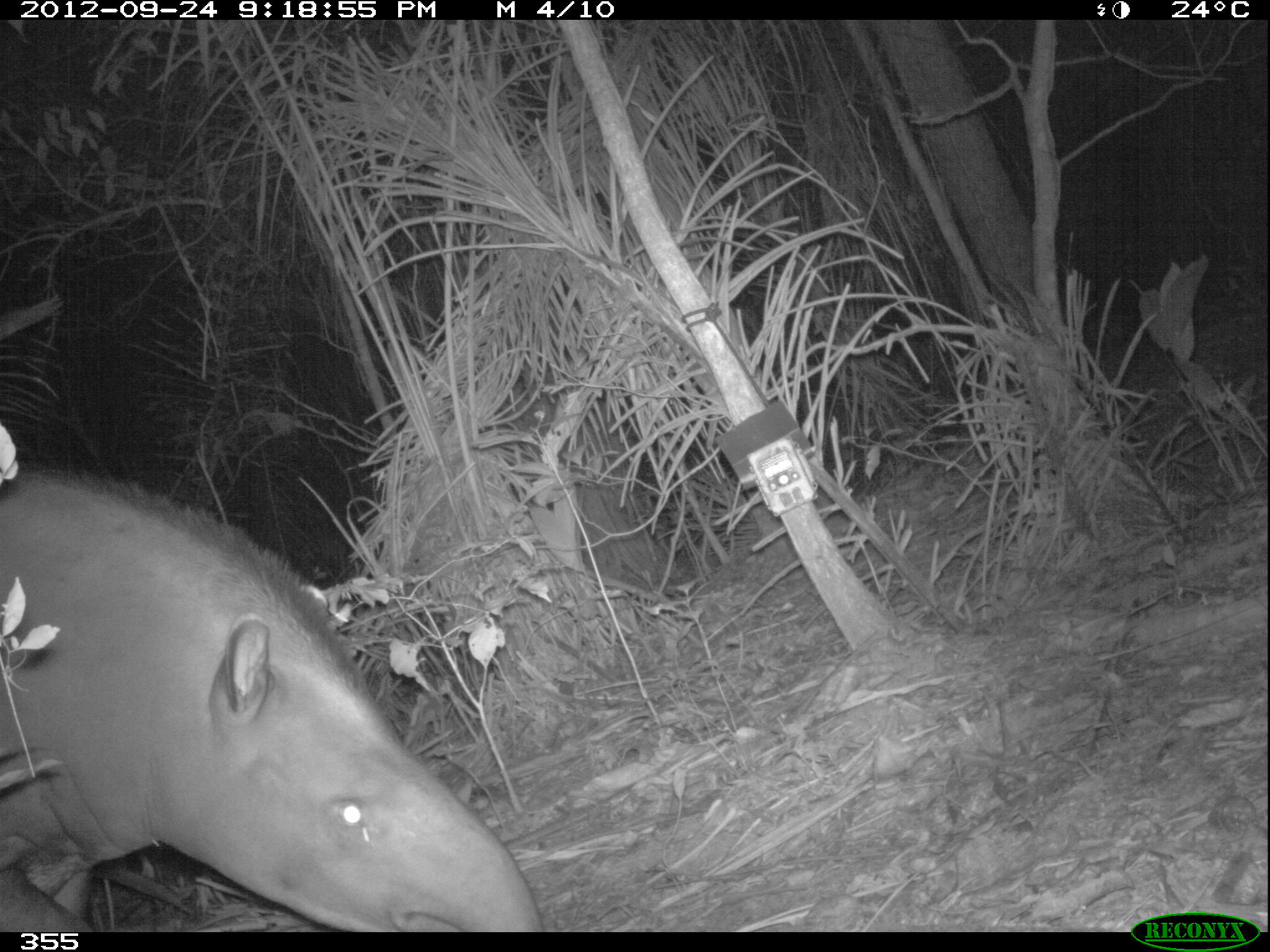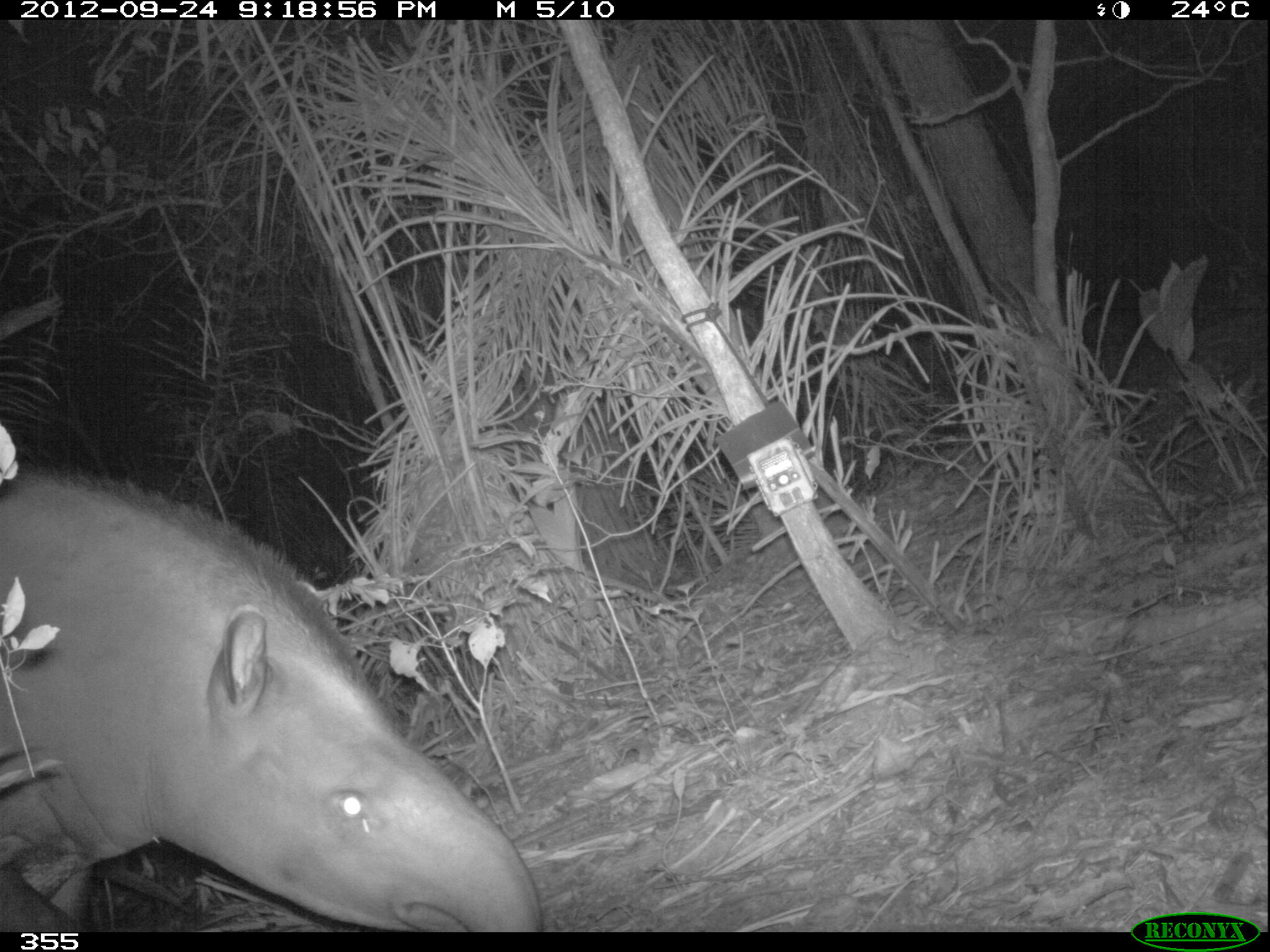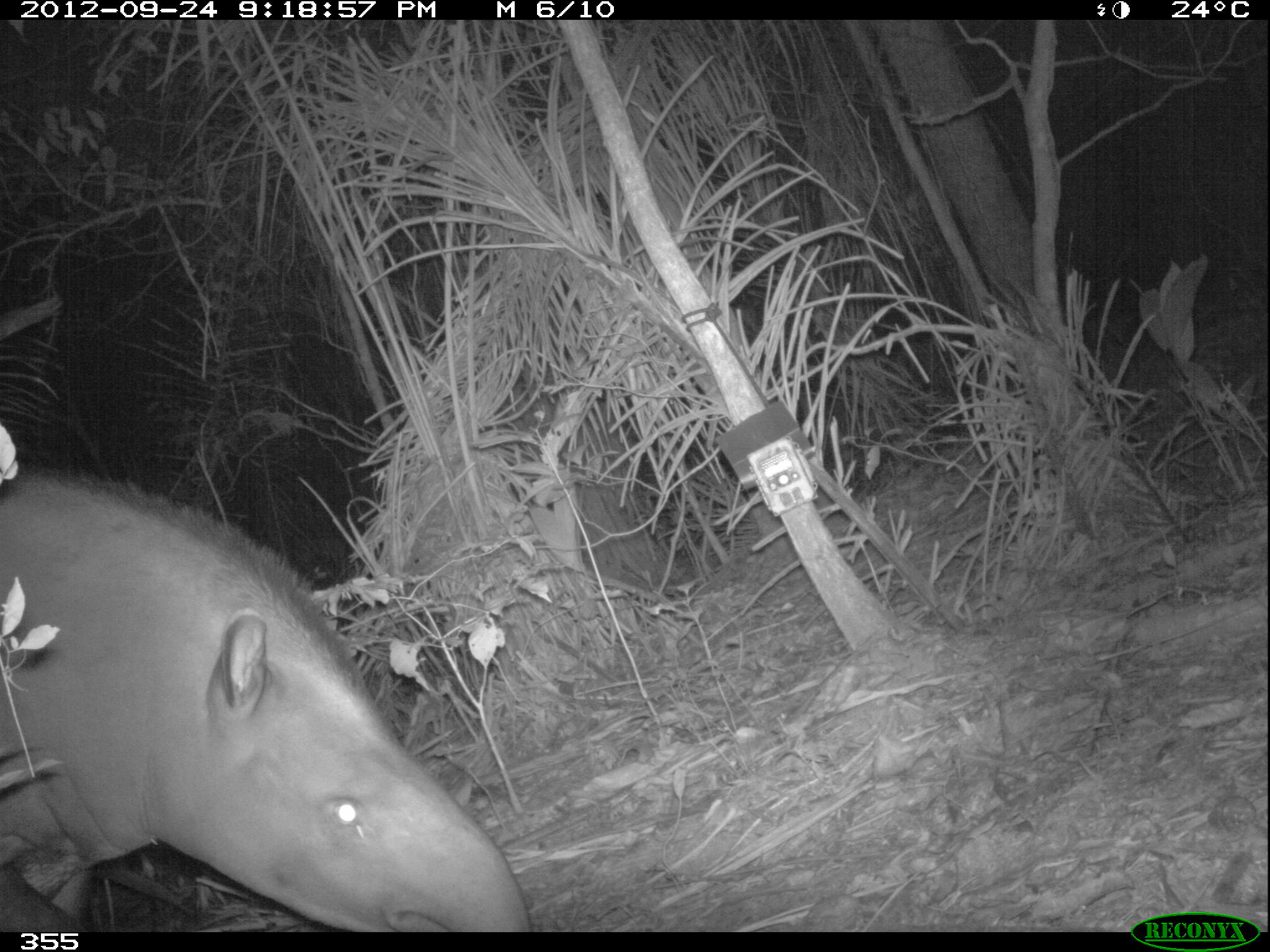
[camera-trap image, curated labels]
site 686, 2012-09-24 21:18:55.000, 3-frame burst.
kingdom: Animalia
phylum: Chordata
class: Mammalia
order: Perissodactyla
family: Tapiridae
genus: Tapirus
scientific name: Tapirus terrestris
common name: south american tapir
Tapirus terrestris (south american tapir).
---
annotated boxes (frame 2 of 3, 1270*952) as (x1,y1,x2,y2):
tapirus terrestris: (1,469,542,931)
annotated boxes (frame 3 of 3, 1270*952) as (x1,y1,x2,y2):
tapirus terrestris: (1,469,528,931)